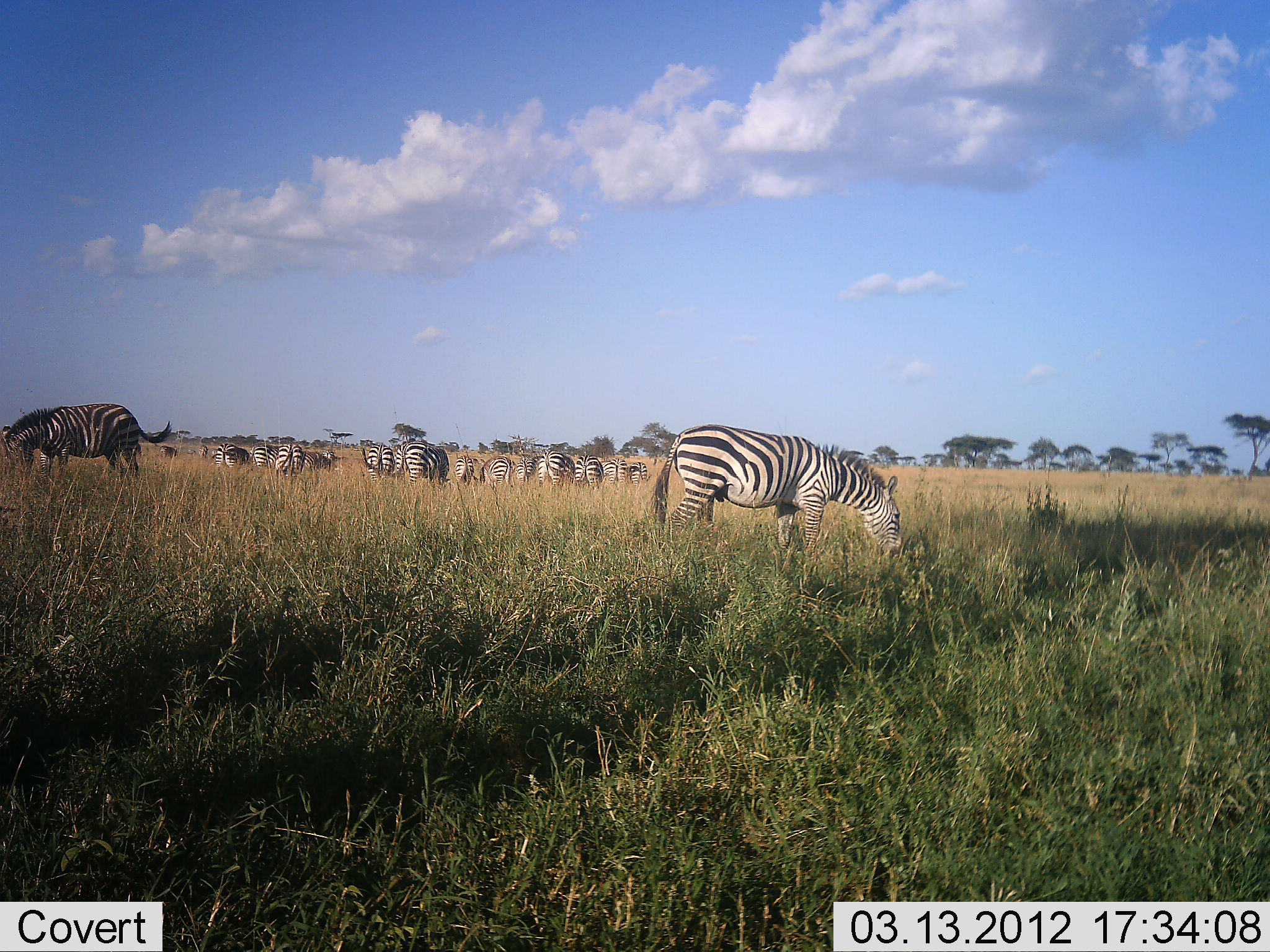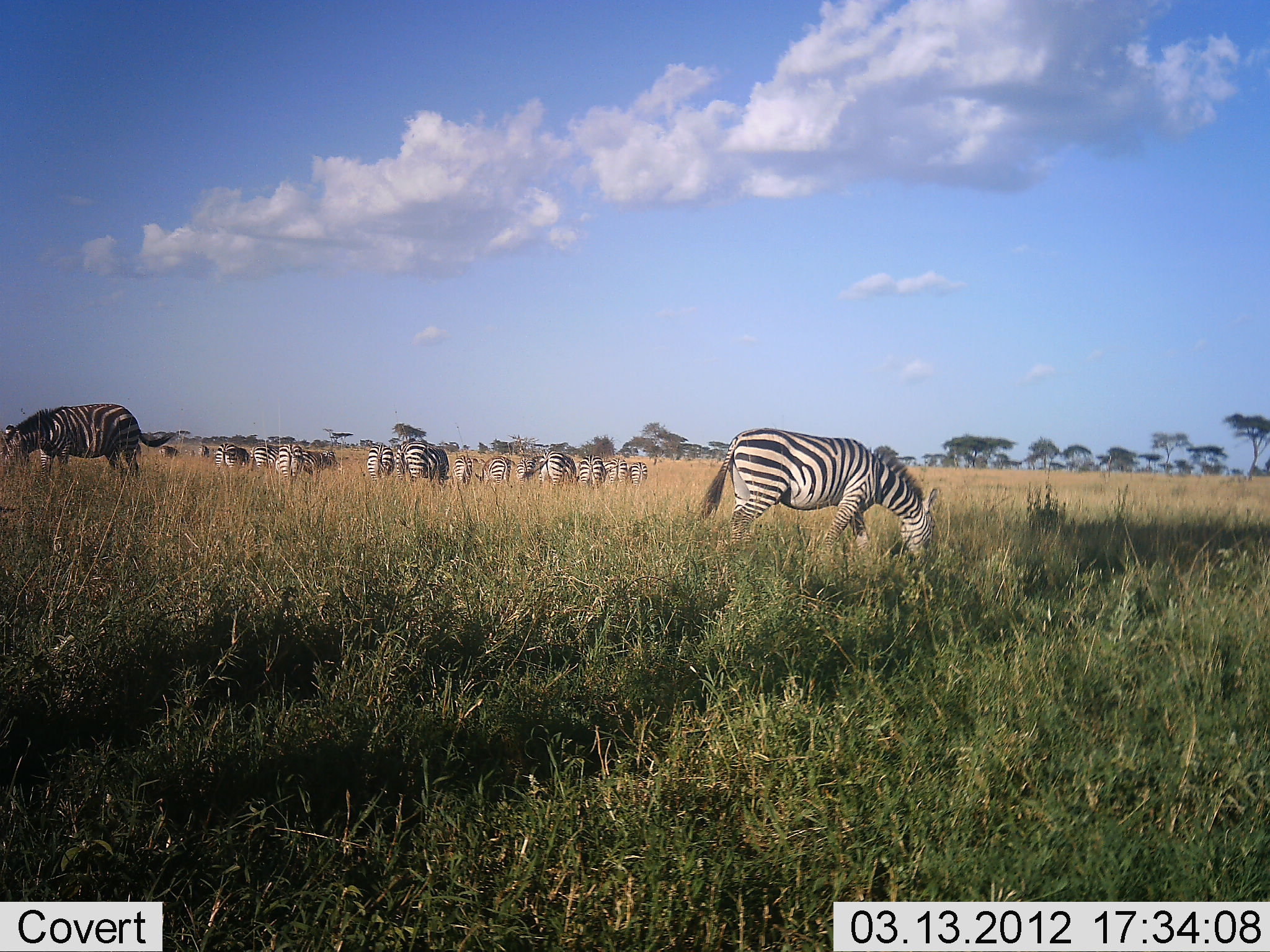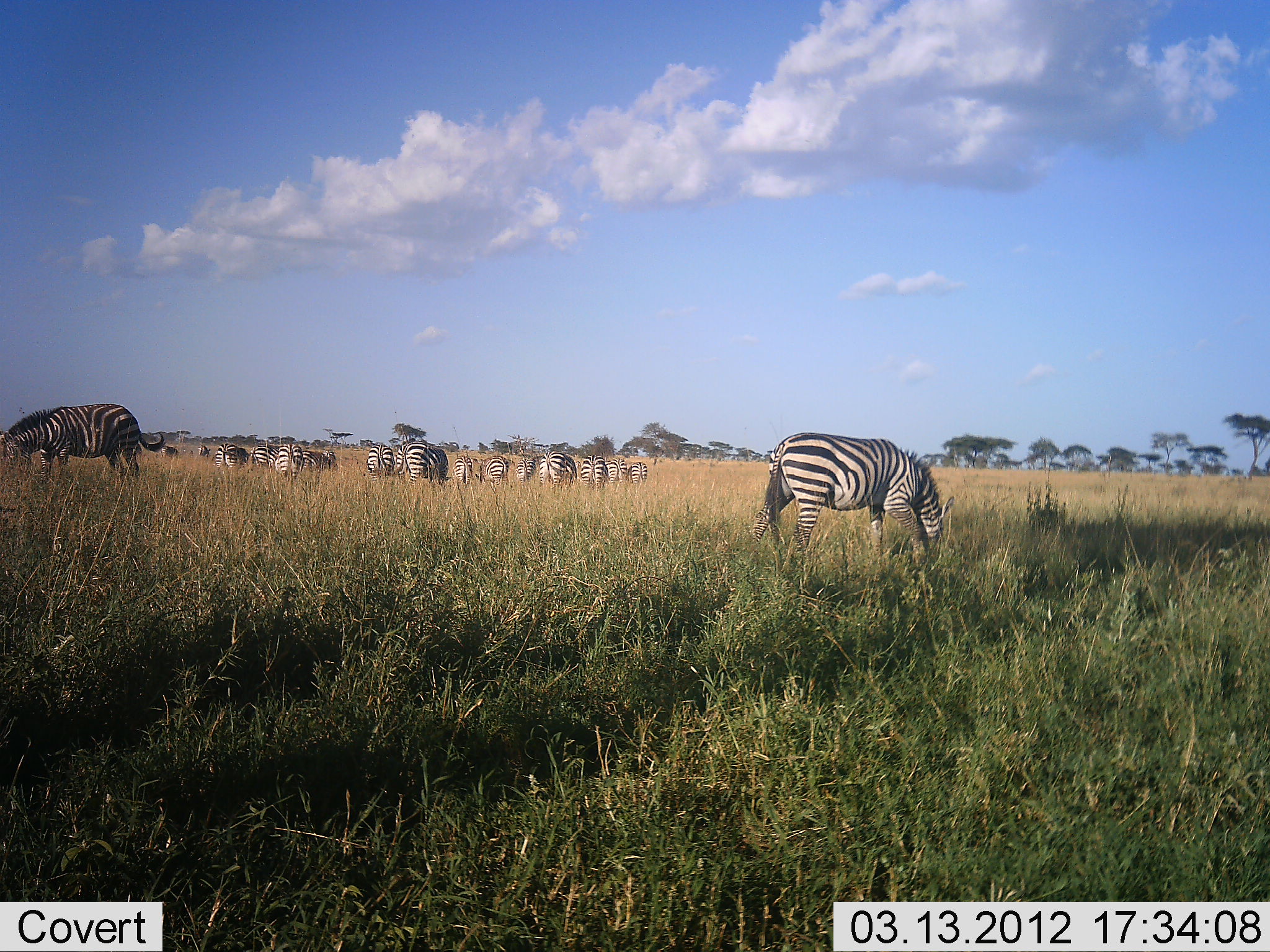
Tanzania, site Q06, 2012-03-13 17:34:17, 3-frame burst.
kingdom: Animalia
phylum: Chordata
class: Mammalia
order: Perissodactyla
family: Equidae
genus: Equus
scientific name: Equus quagga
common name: plains zebra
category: zebra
Zebra (plains zebra) (Equus quagga), count 11-50. Behavior (volunteer vote fractions): standing 38%, resting 0%, moving 8%, interacting 0%. Young present (vote fraction): 0%. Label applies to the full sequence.